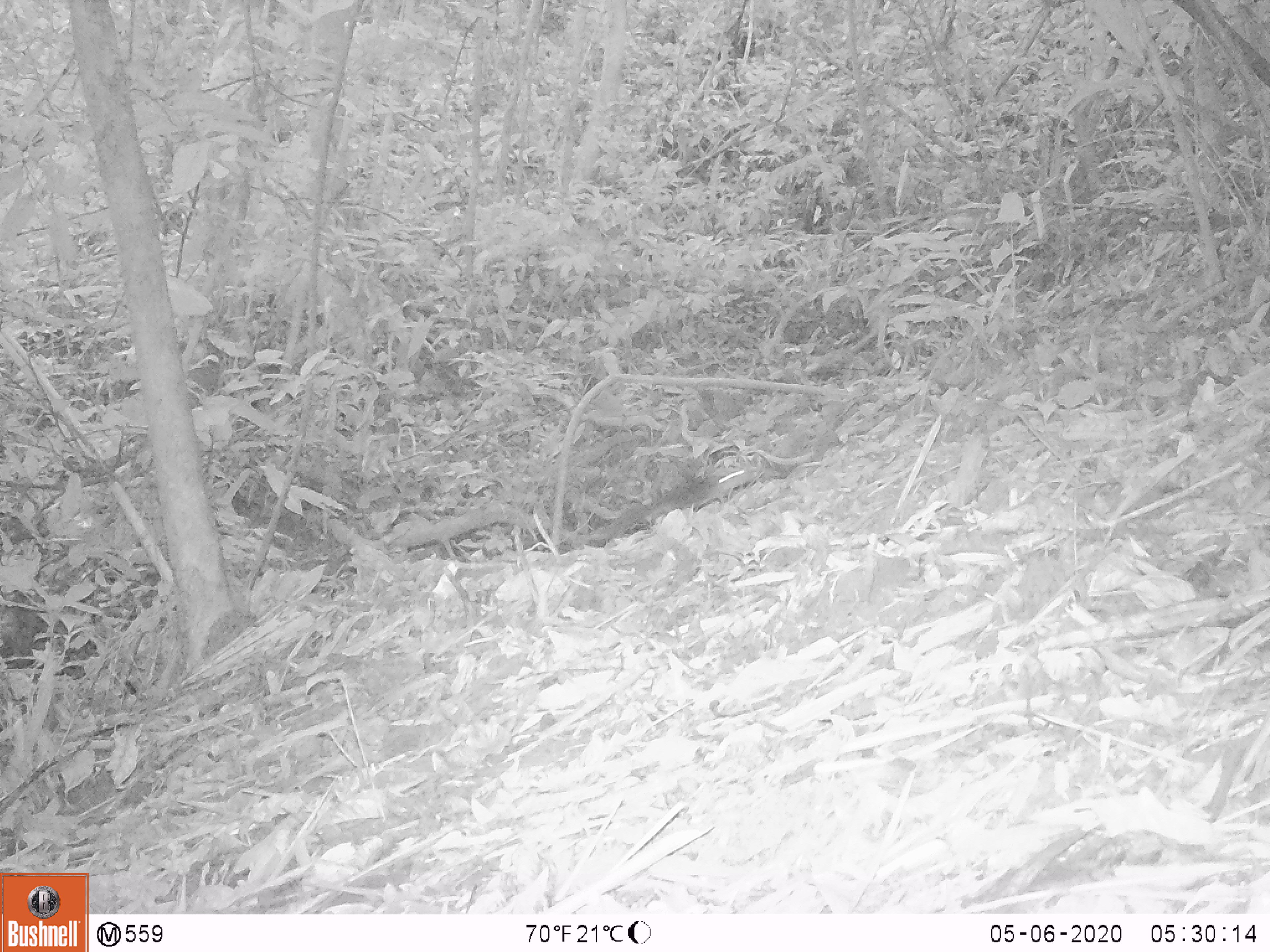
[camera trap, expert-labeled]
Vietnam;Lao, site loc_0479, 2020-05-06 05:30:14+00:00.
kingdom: Animalia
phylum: Chordata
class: Mammalia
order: Rodentia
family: Sciuridae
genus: Sciurus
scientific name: Sciurus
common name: squirrel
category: unidentified squirrel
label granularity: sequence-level